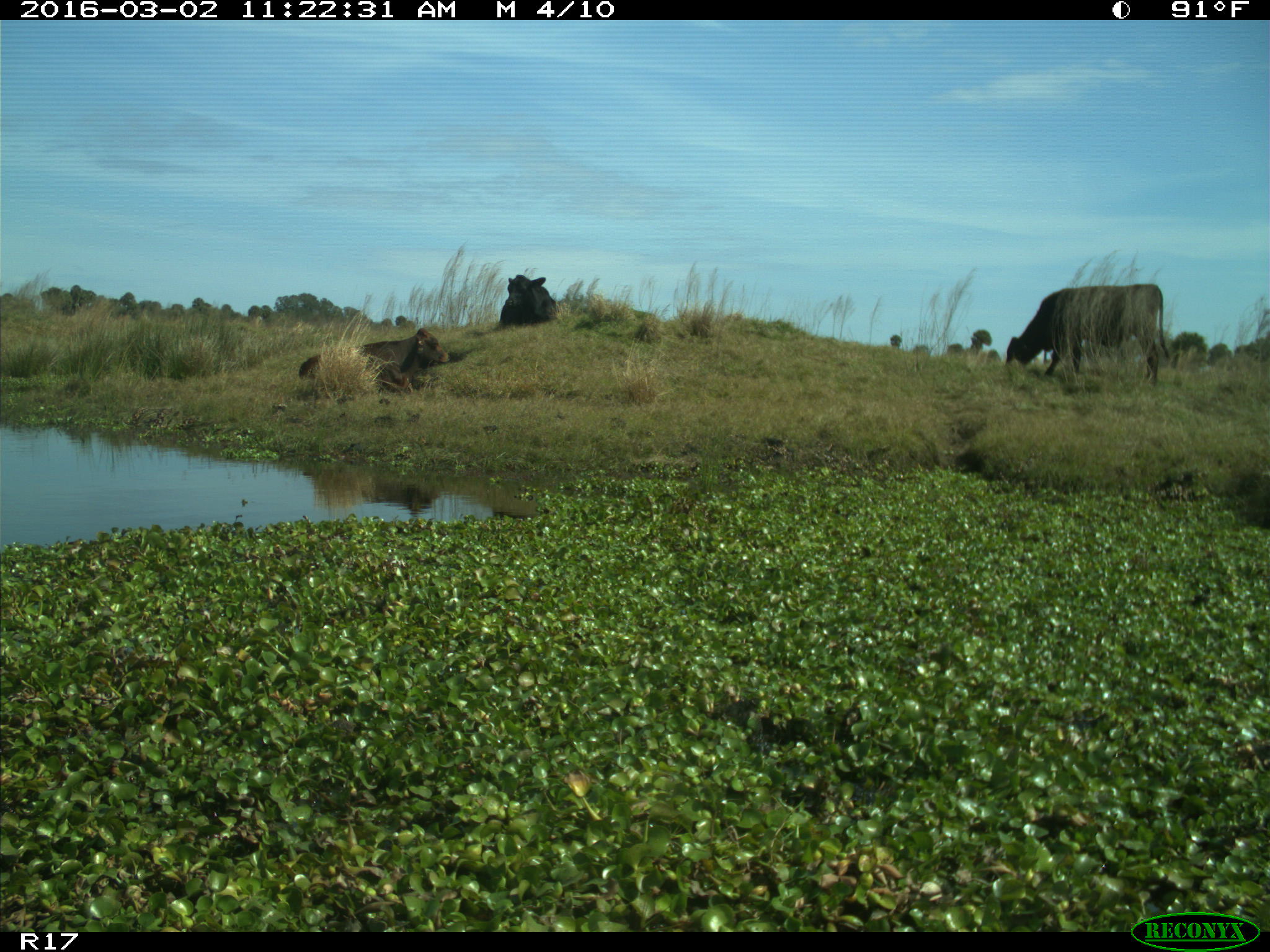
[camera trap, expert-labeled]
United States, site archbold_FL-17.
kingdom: Animalia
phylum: Chordata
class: Mammalia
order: Artiodactyla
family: Bovidae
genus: Bos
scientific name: Bos taurus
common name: domestic cow